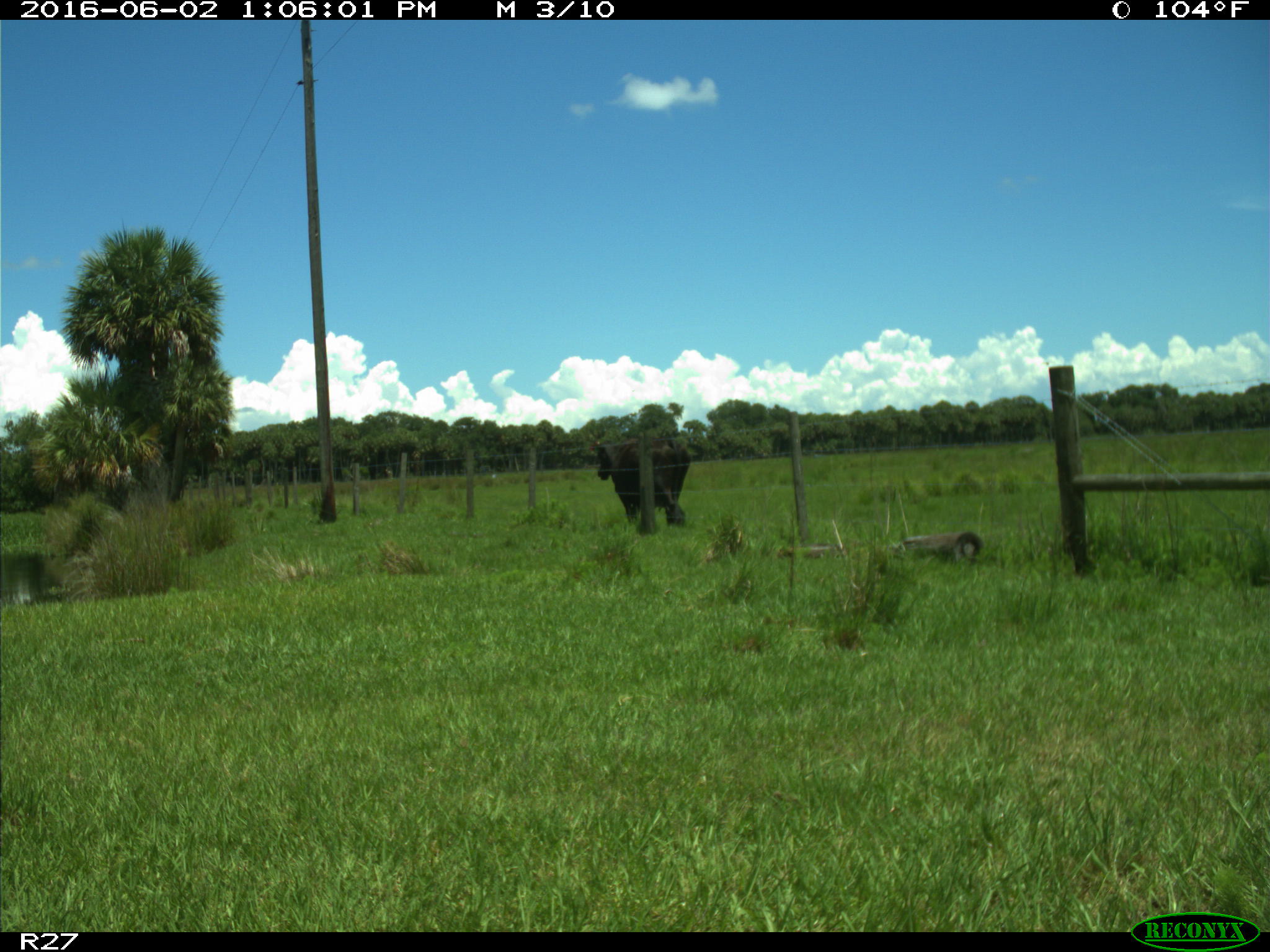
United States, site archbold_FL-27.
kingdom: Animalia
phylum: Chordata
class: Mammalia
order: Artiodactyla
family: Bovidae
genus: Bos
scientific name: Bos taurus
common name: domestic cow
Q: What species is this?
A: Bos taurus (domestic cow).